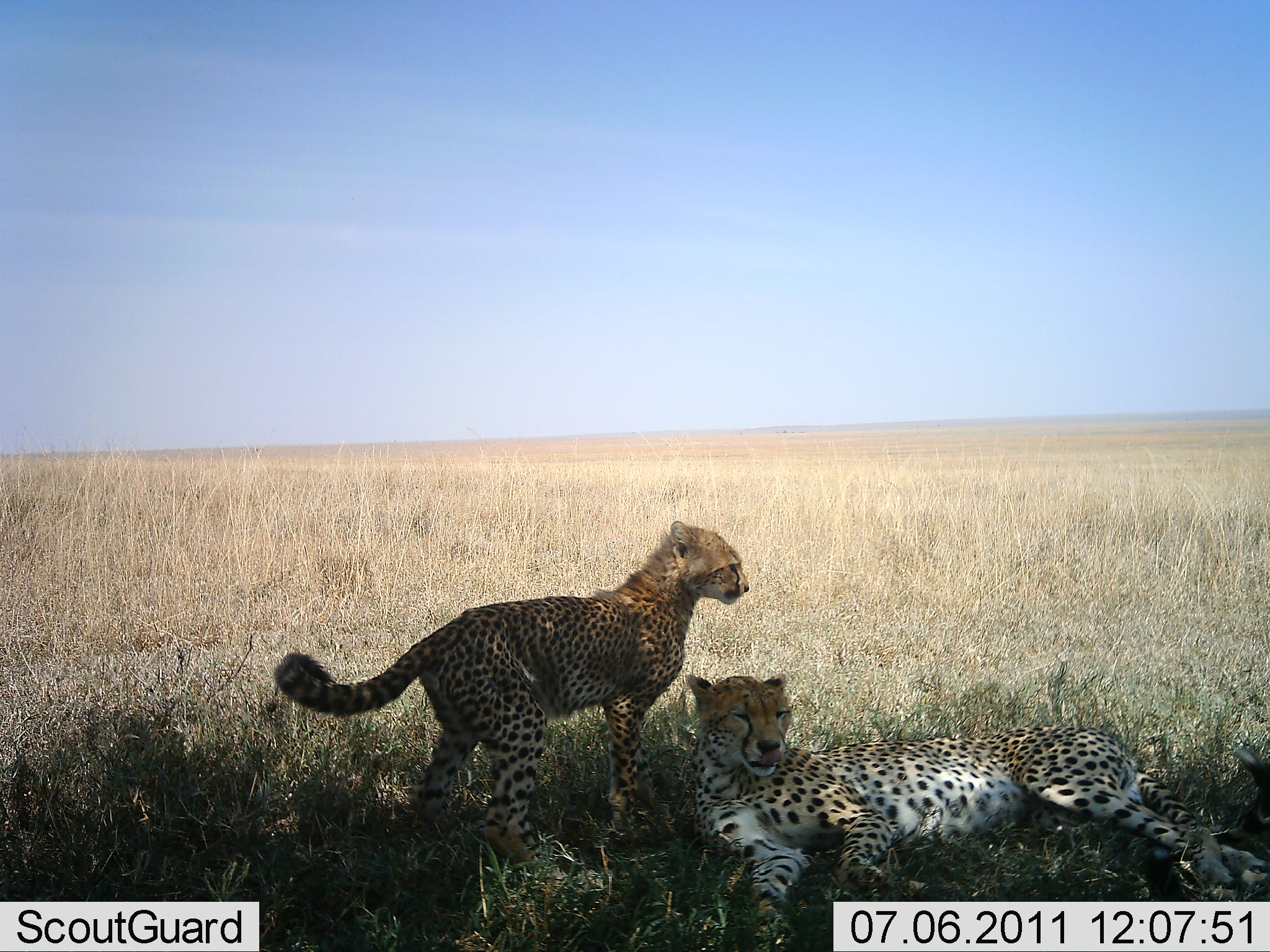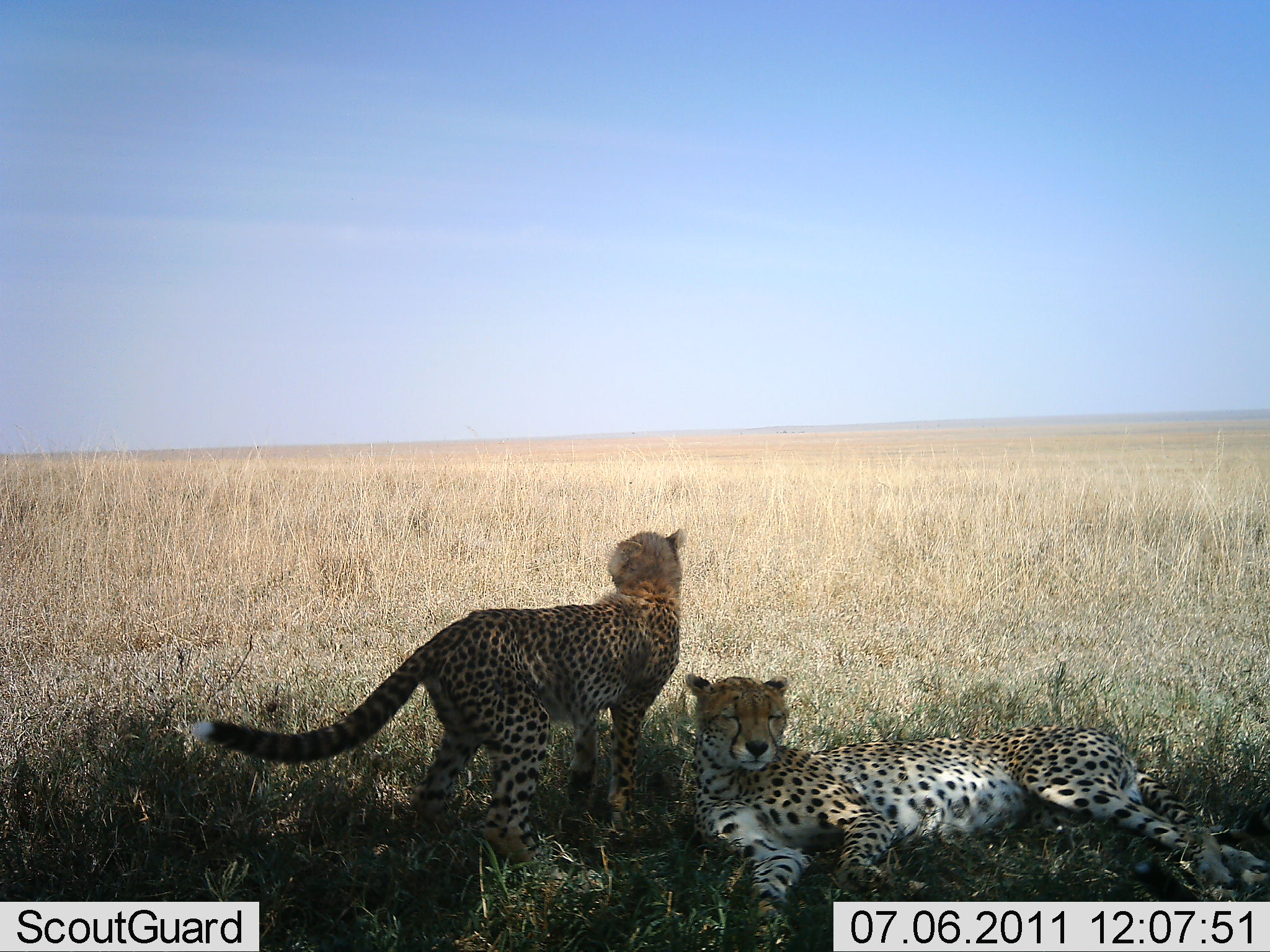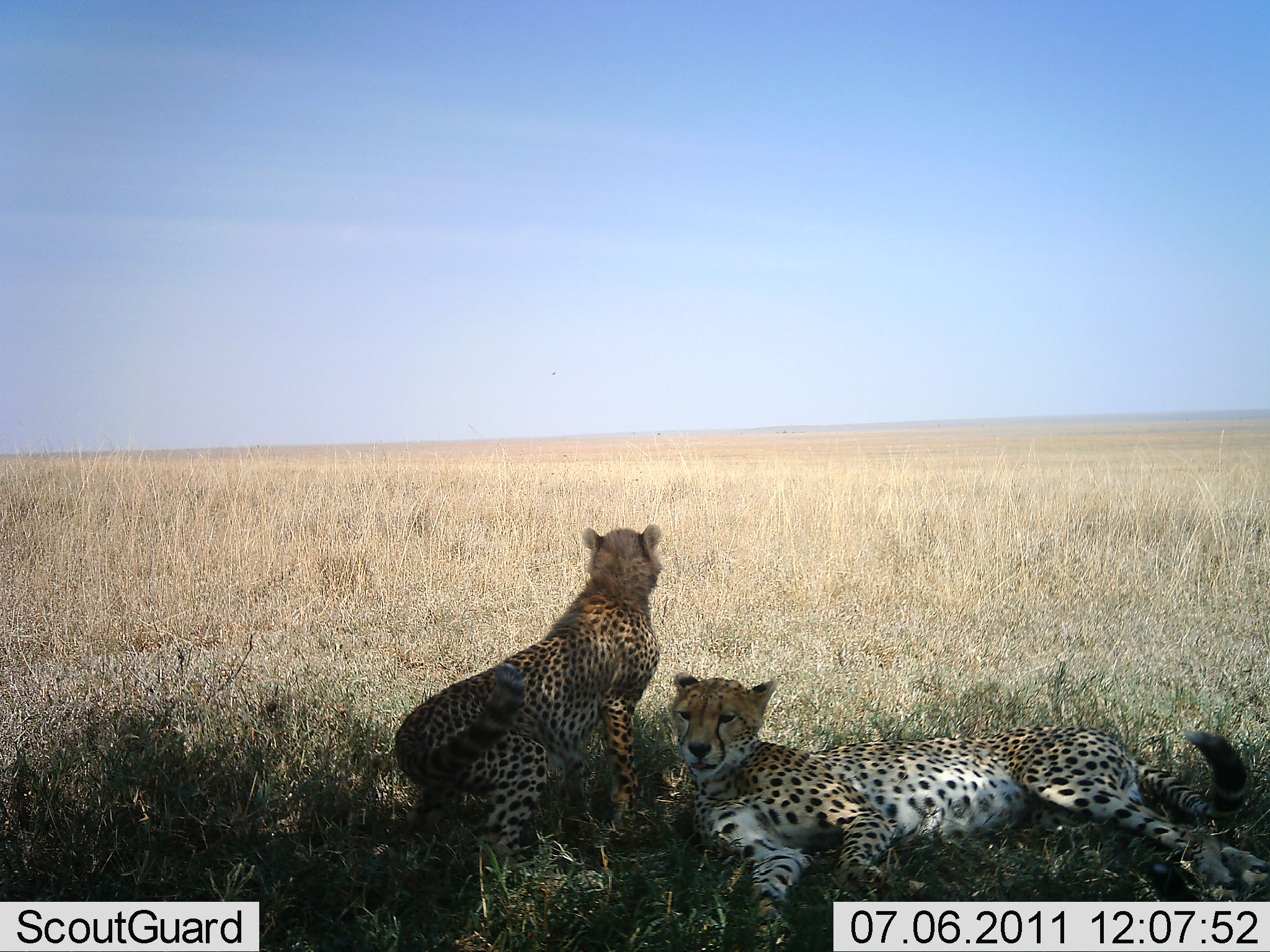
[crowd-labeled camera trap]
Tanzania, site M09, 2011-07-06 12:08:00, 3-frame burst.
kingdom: Animalia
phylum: Chordata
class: Mammalia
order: Carnivora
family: Felidae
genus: Acinonyx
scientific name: Acinonyx jubatus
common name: cheetah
Cheetah (Acinonyx jubatus), count 2. Behavior (volunteer vote fractions): standing 45%, resting 100%, moving 18%, interacting 18%. Young present (vote fraction): 45%. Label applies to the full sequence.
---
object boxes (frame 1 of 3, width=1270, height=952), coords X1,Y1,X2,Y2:
animal: 682,667,1269,952; 274,521,751,871; 1137,845,1187,902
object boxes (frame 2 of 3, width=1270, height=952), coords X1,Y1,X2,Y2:
animal: 192,529,688,859; 686,667,1270,939; 1132,857,1201,902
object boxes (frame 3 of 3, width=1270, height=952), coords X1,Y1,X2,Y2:
animal: 664,670,1269,948; 394,523,664,886; 1135,854,1200,901